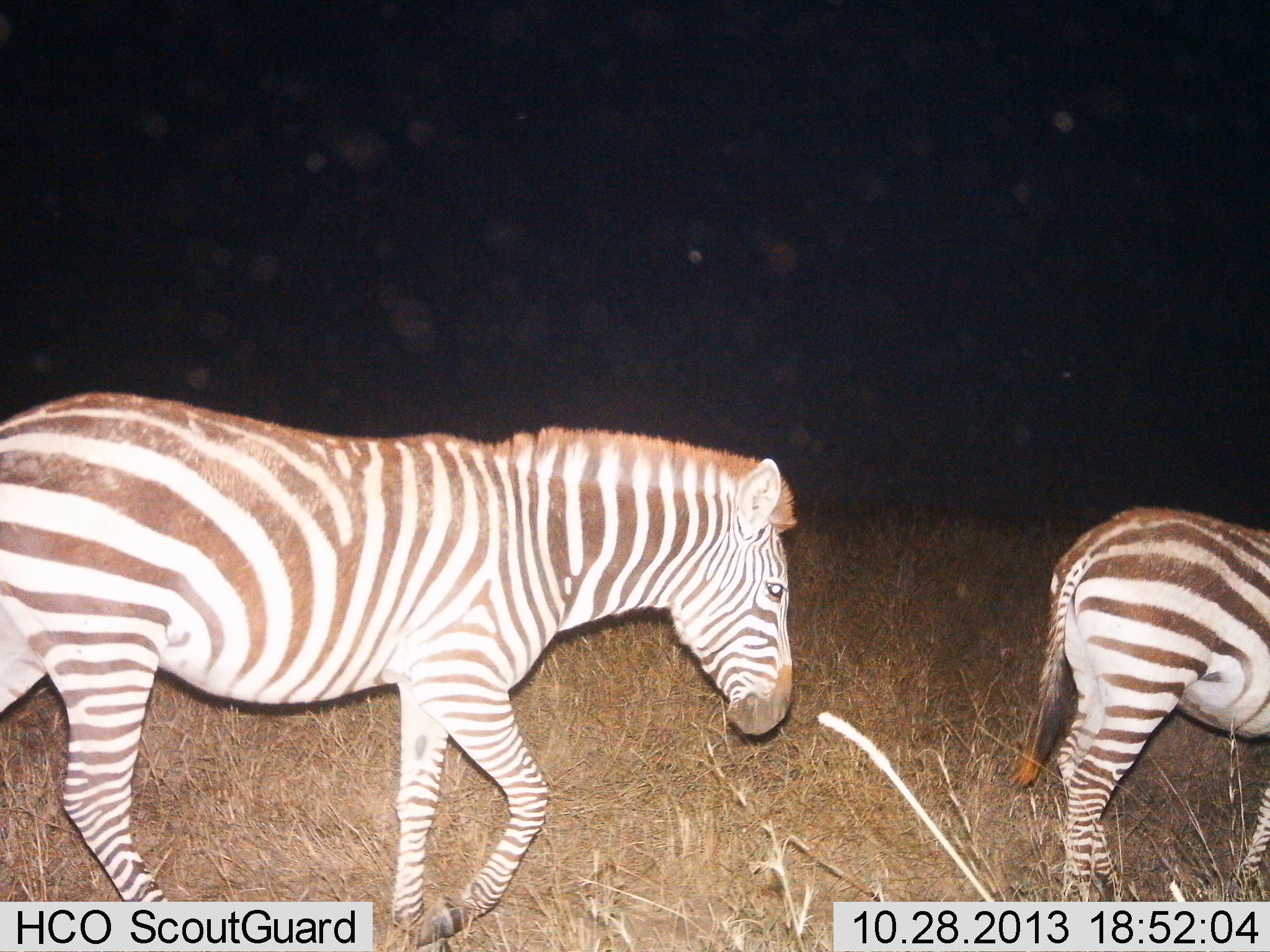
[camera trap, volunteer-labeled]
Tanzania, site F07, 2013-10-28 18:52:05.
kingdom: Animalia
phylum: Chordata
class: Mammalia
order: Perissodactyla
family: Equidae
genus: Equus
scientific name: Equus quagga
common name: plains zebra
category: zebra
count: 2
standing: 10%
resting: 0%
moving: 100%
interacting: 0%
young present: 20%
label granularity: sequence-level